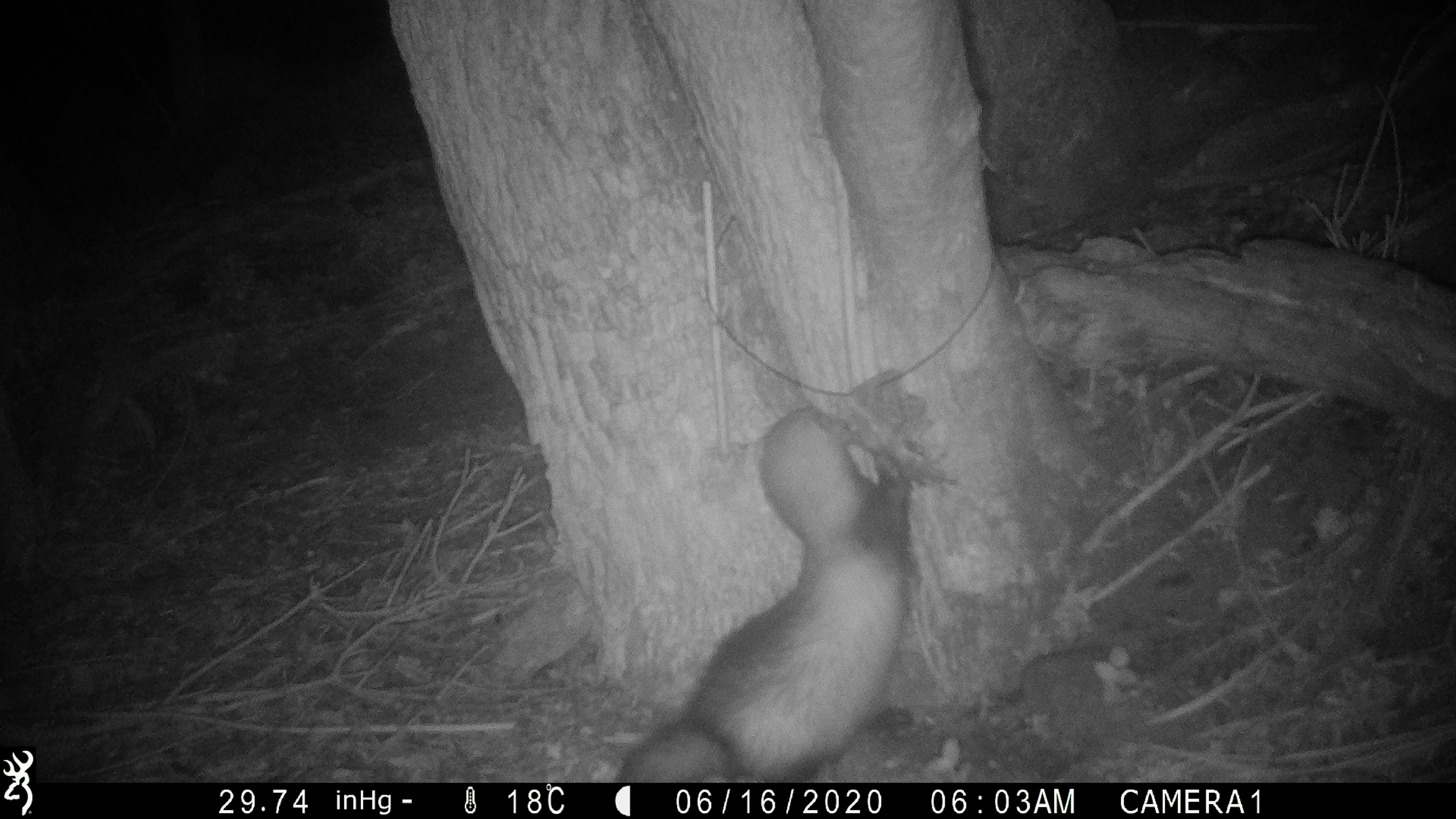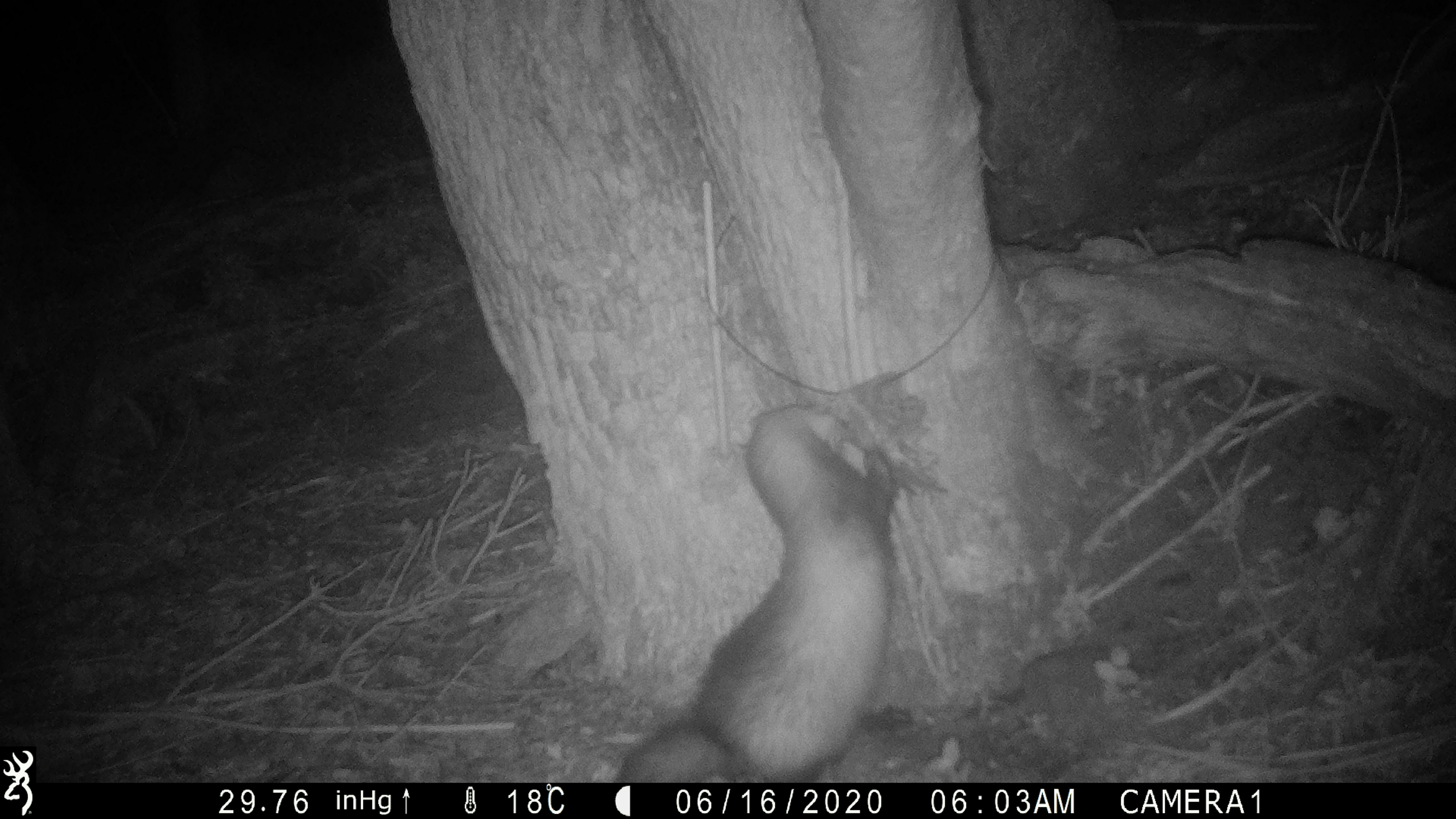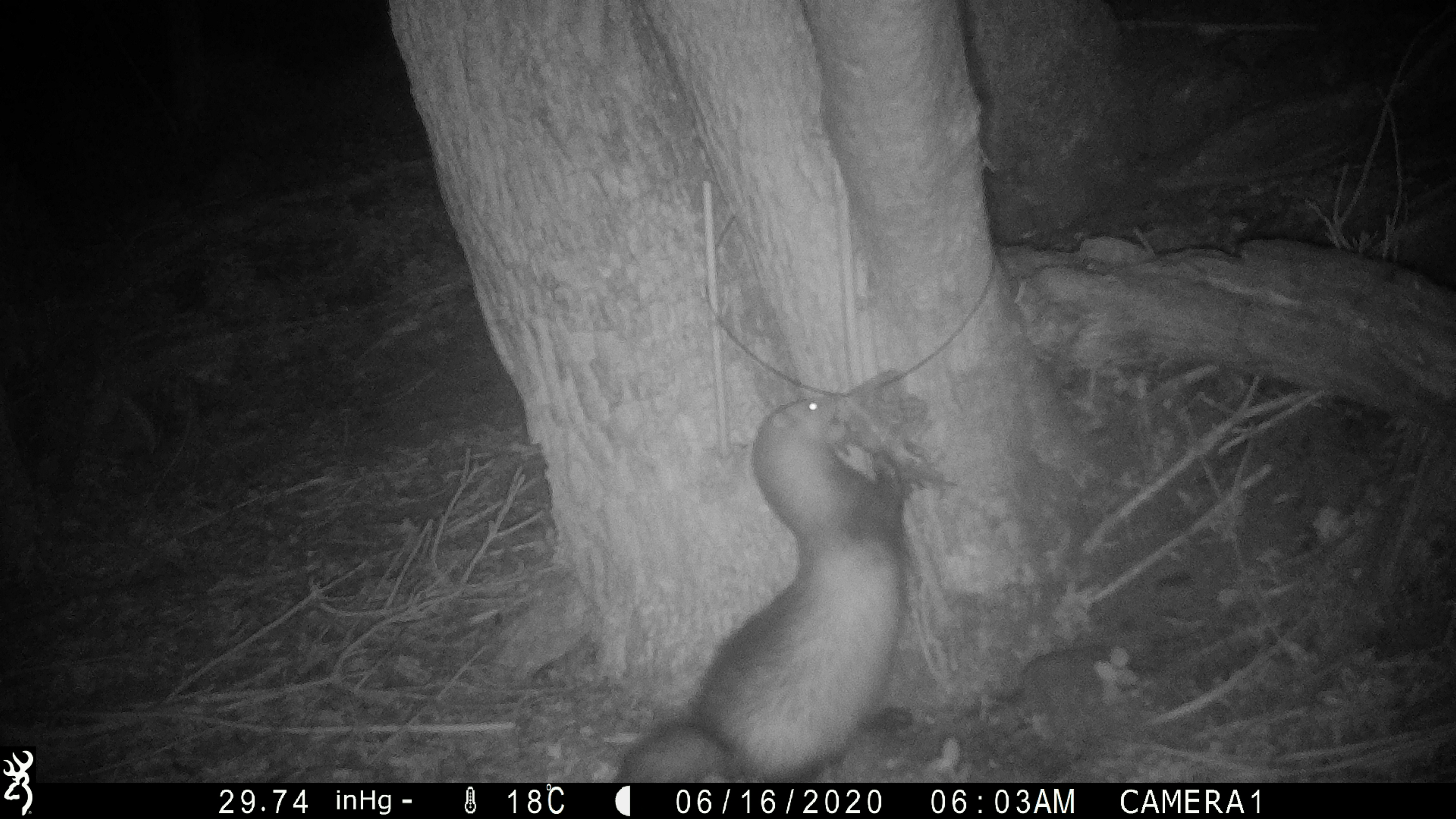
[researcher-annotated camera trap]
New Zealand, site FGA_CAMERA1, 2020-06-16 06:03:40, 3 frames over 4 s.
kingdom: Animalia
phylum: Chordata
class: Mammalia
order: Carnivora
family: Mustelidae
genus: Mustela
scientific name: Mustela furo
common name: ferret